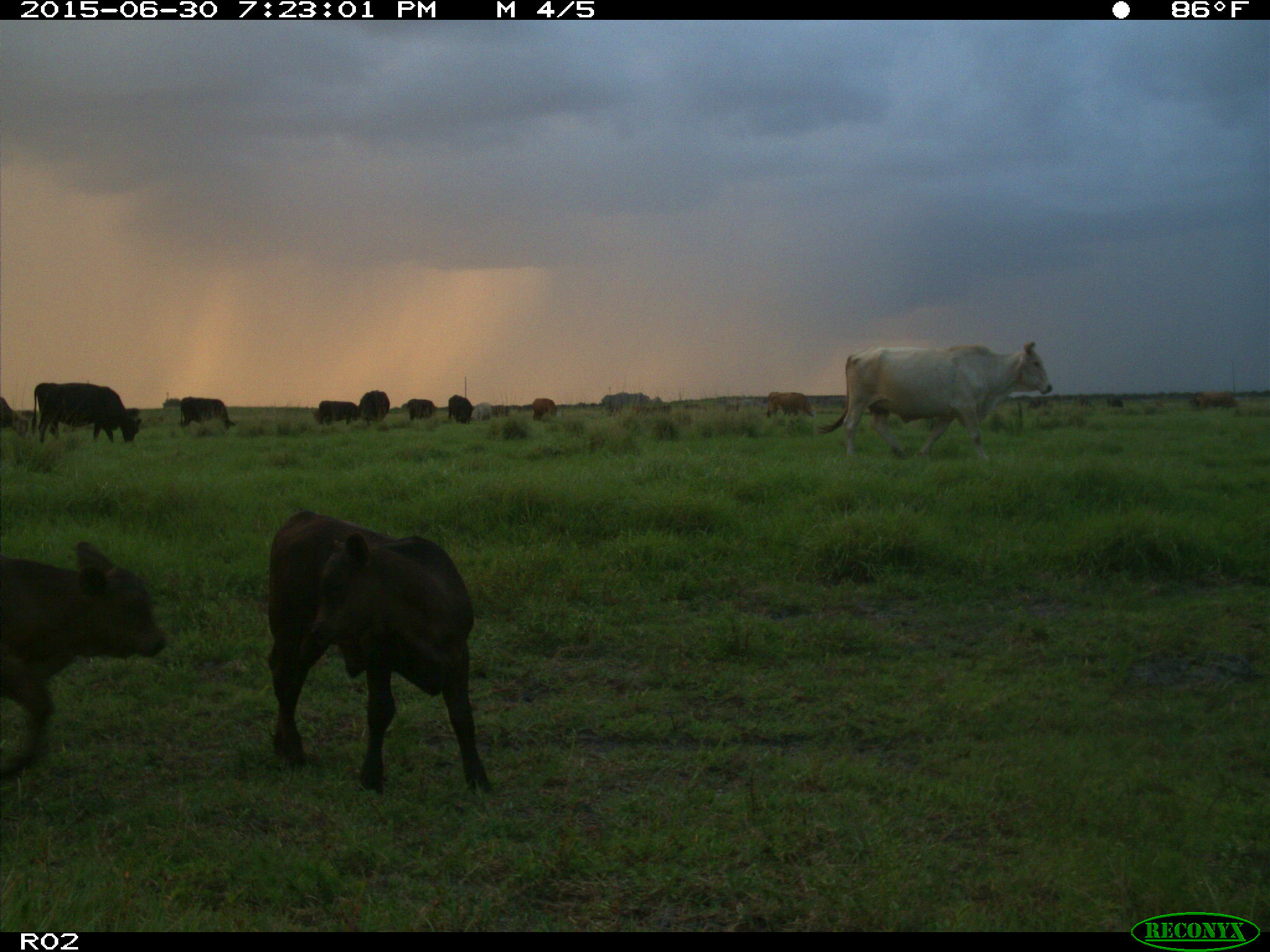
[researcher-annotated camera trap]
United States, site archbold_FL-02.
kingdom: Animalia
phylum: Chordata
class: Mammalia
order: Artiodactyla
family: Bovidae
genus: Bos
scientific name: Bos taurus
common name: domestic cow